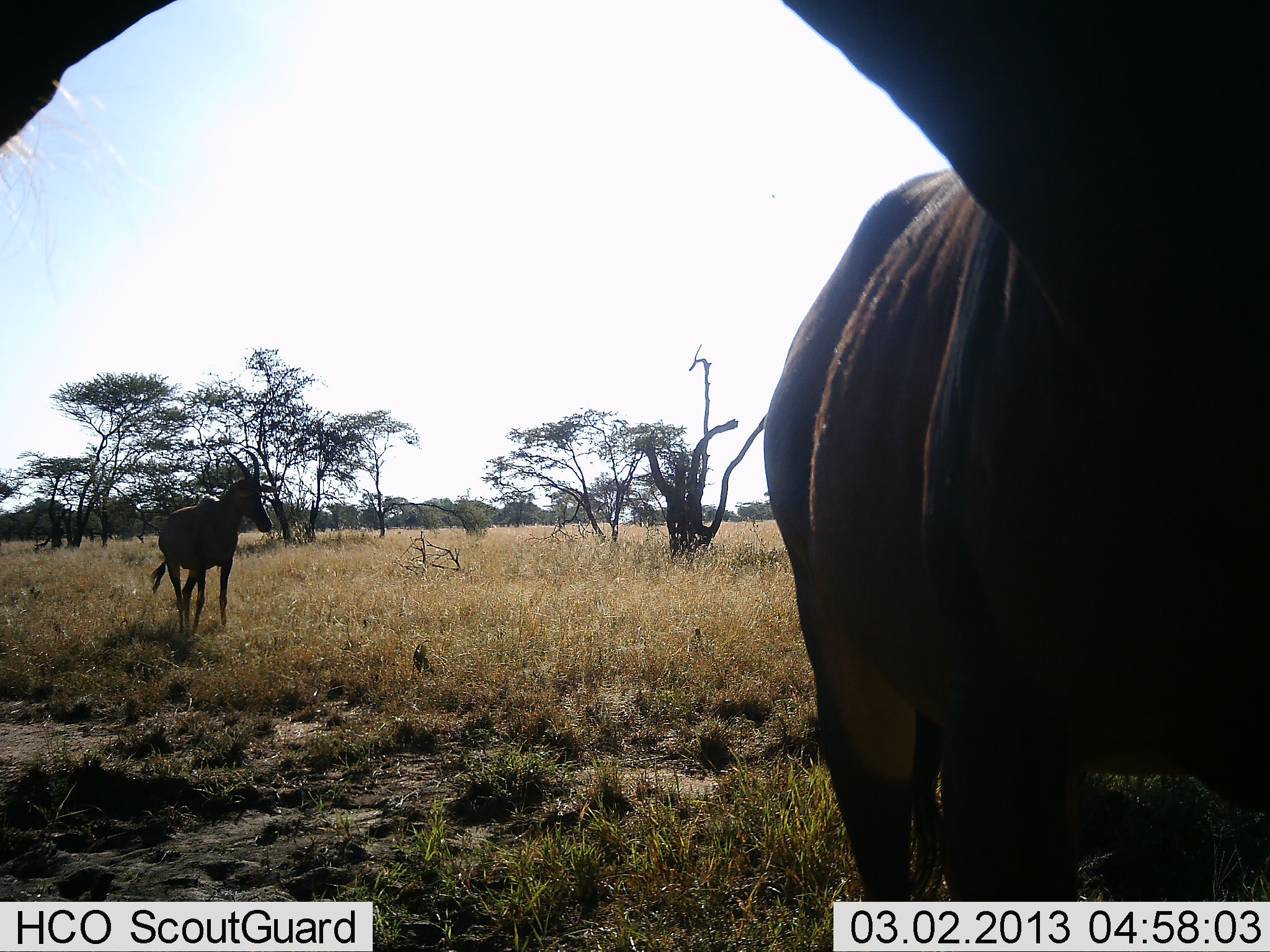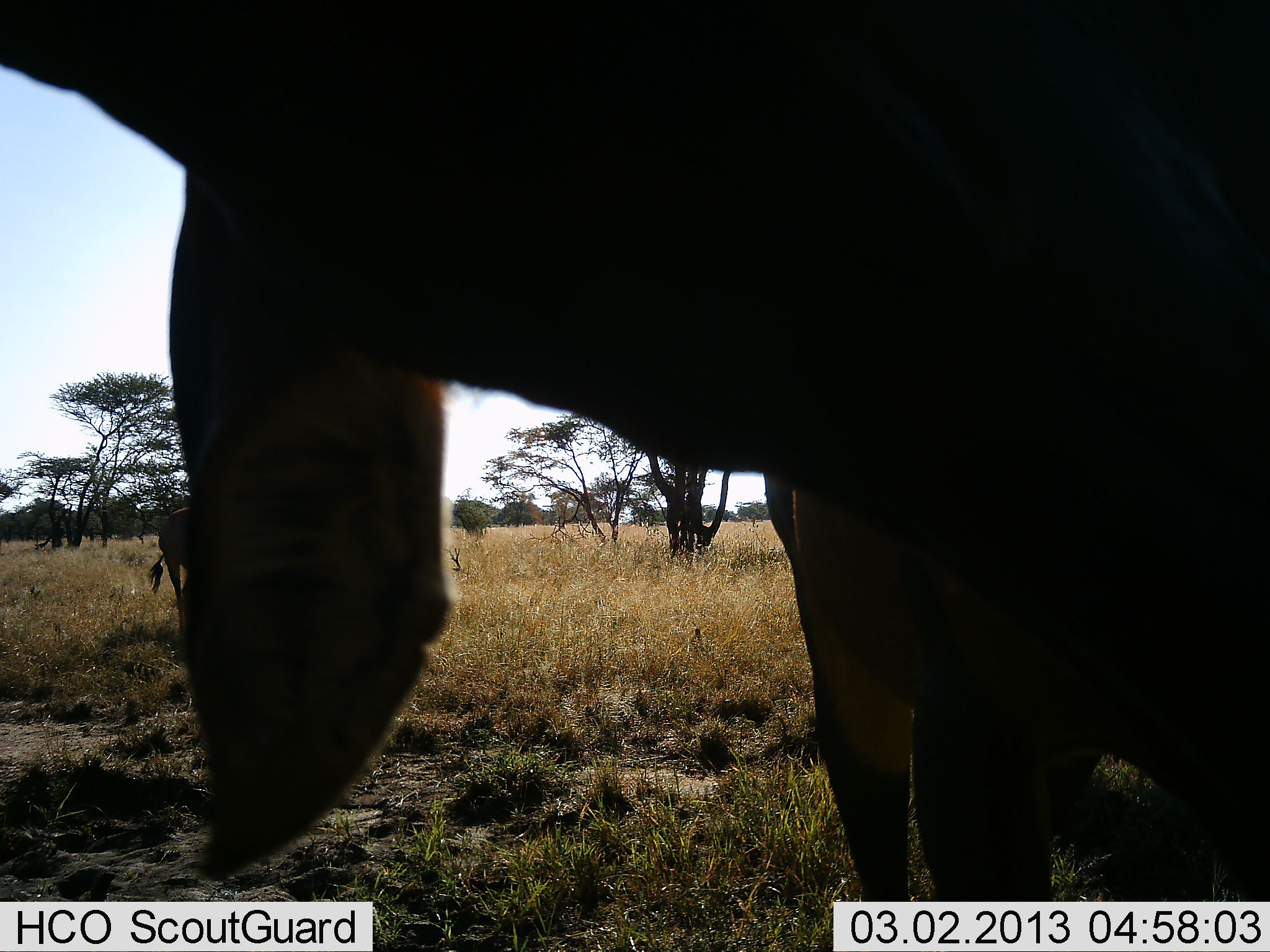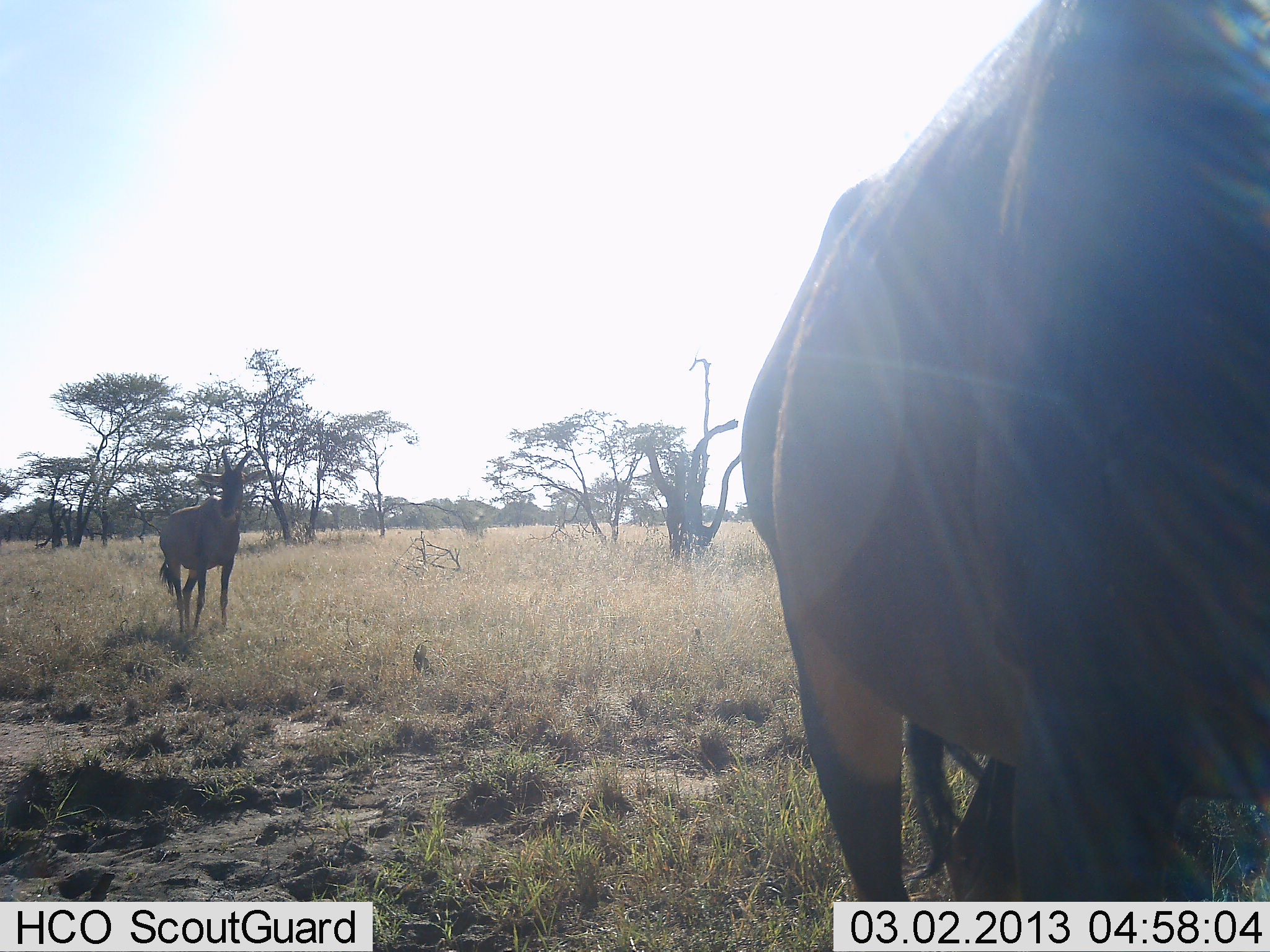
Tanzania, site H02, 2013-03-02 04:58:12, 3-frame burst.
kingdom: Animalia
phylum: Chordata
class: Mammalia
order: Artiodactyla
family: Bovidae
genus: Damaliscus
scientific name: Damaliscus lunatus jimela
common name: topi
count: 2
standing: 73%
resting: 0%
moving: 38%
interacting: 19%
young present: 0%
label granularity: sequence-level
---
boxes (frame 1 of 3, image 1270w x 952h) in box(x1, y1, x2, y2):
animal: box(0, 0, 1270, 952); box(149, 450, 273, 635)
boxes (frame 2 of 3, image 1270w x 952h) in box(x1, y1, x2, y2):
animal: box(0, 0, 1270, 951); box(147, 508, 191, 645)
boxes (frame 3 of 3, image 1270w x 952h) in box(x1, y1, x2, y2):
animal: box(740, 0, 1270, 902); box(158, 448, 266, 636)